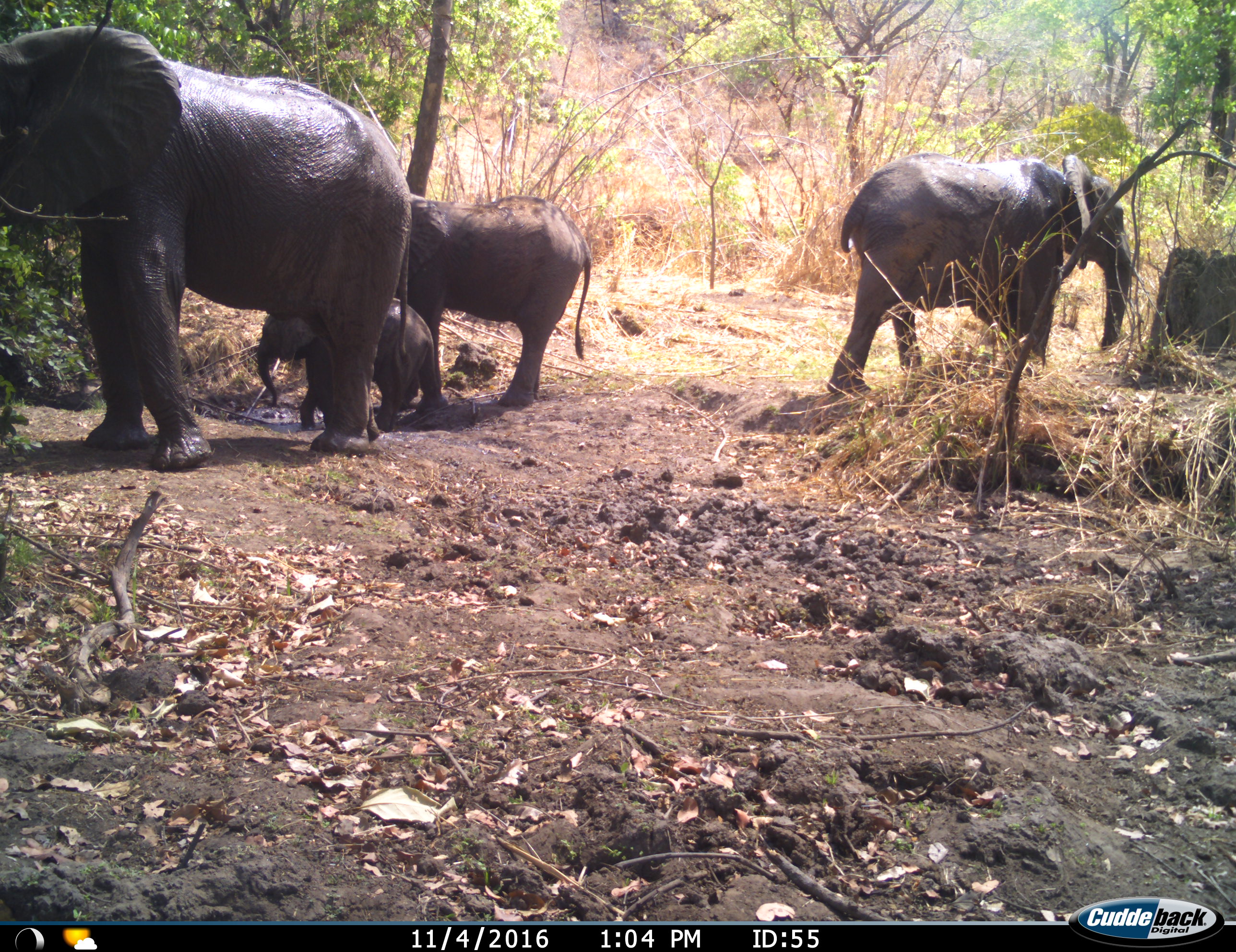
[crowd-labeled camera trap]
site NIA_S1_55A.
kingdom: Animalia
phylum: Chordata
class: Mammalia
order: Proboscidea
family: Elephantidae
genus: Loxodonta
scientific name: Loxodonta africana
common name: african bush elephant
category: elephant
Elephant (african bush elephant) (Loxodonta africana), count 4. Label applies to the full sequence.